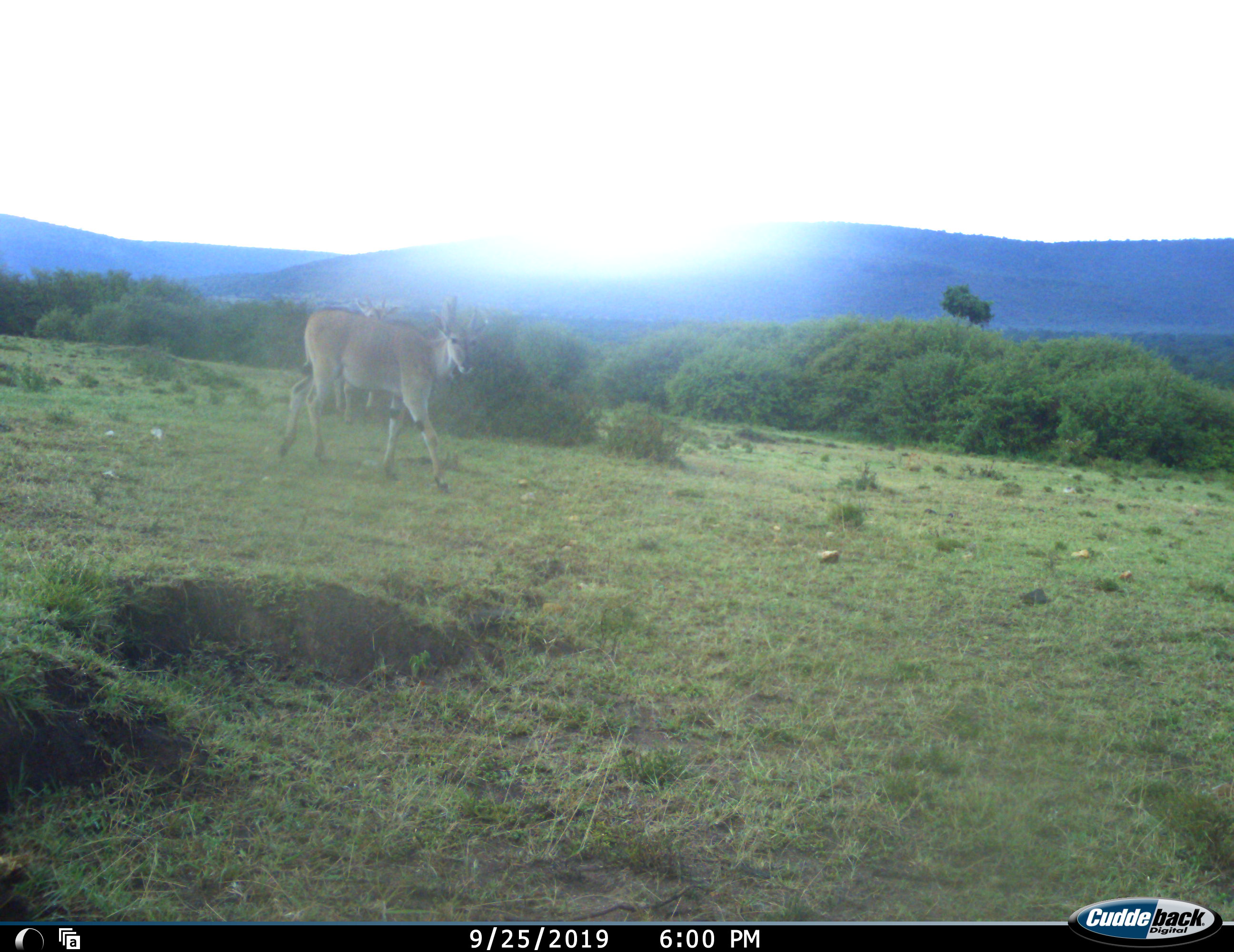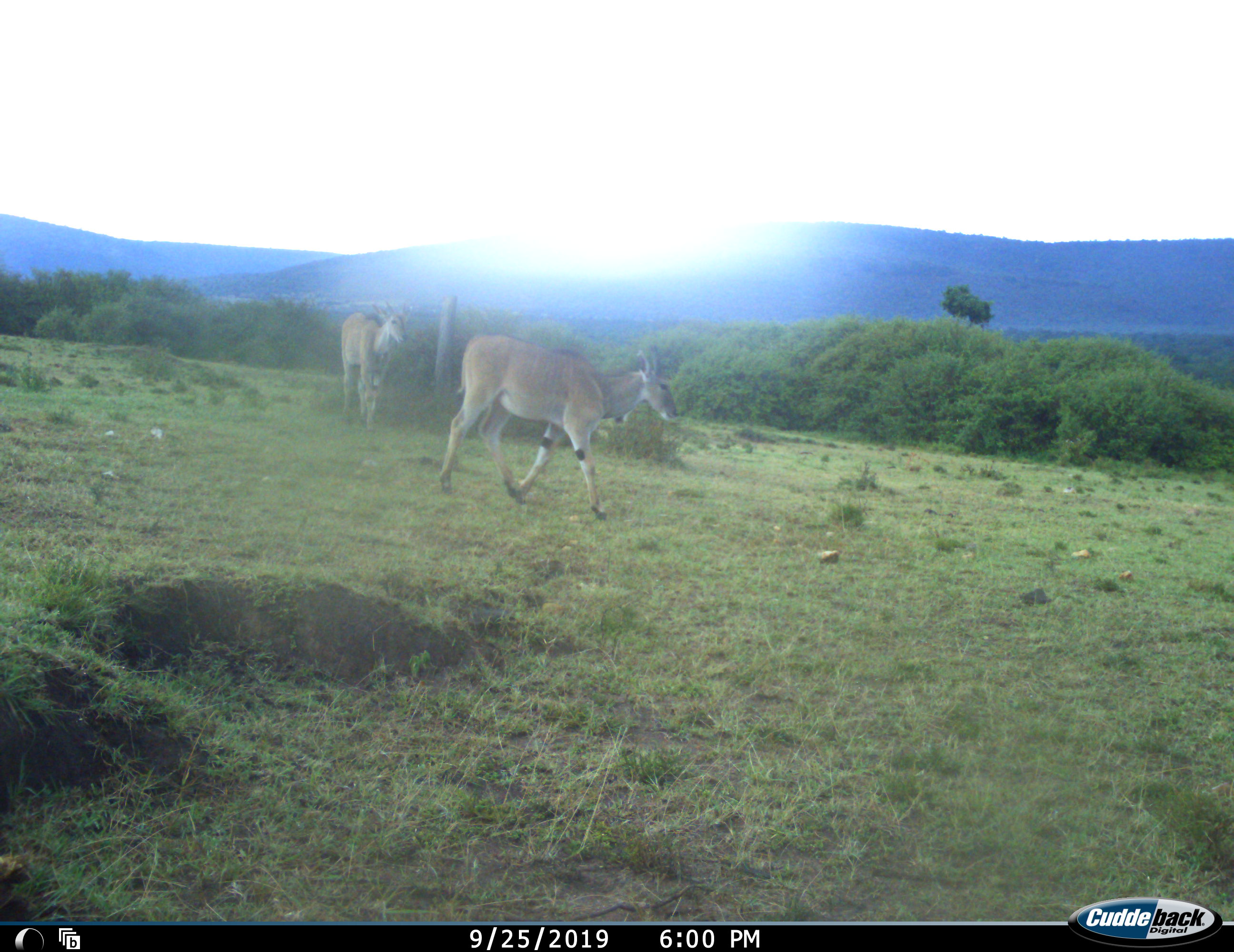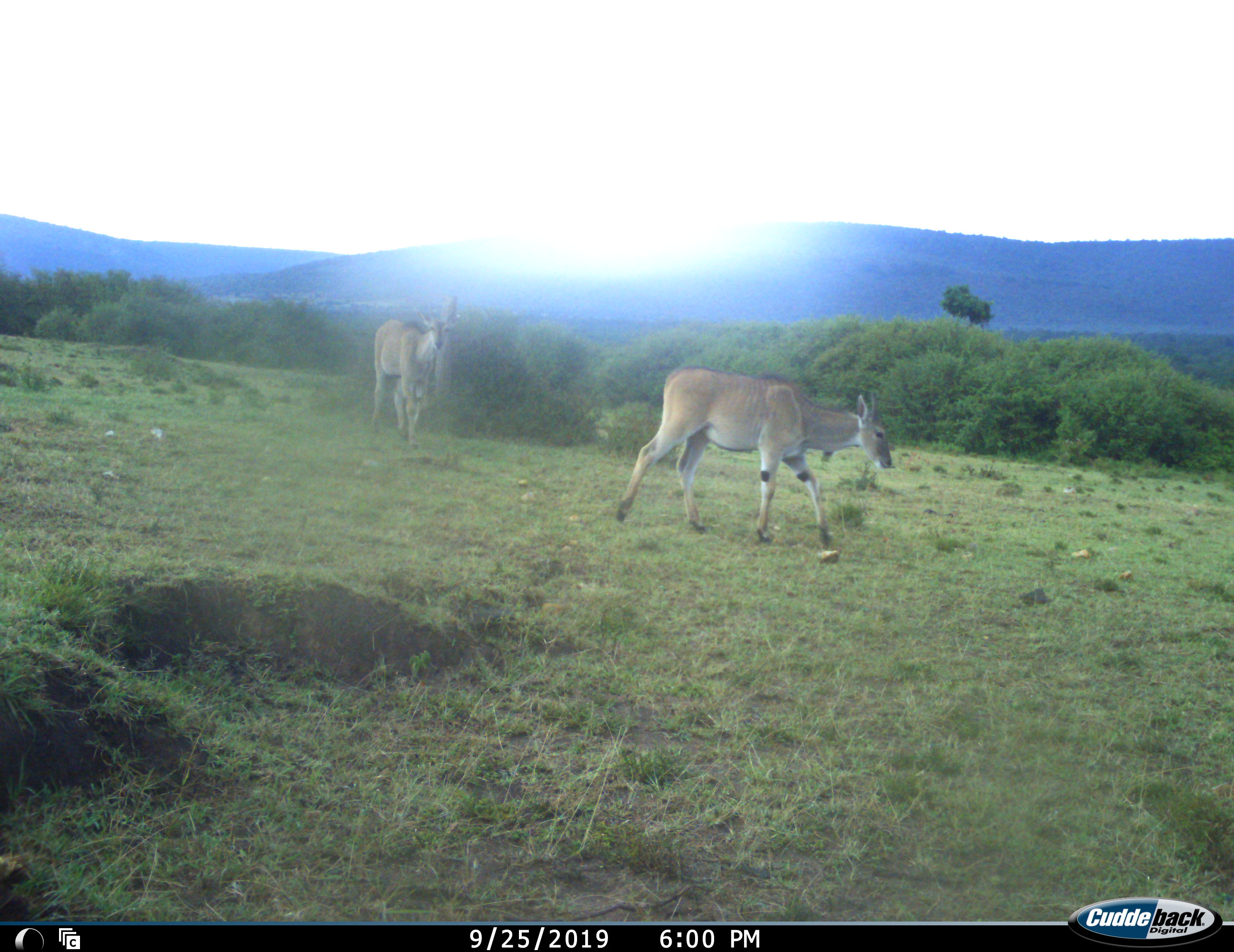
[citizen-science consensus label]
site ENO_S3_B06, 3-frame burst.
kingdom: Animalia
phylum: Chordata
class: Mammalia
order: Artiodactyla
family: Bovidae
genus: Tragelaphus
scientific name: Tragelaphus oryx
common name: eland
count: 2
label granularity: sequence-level